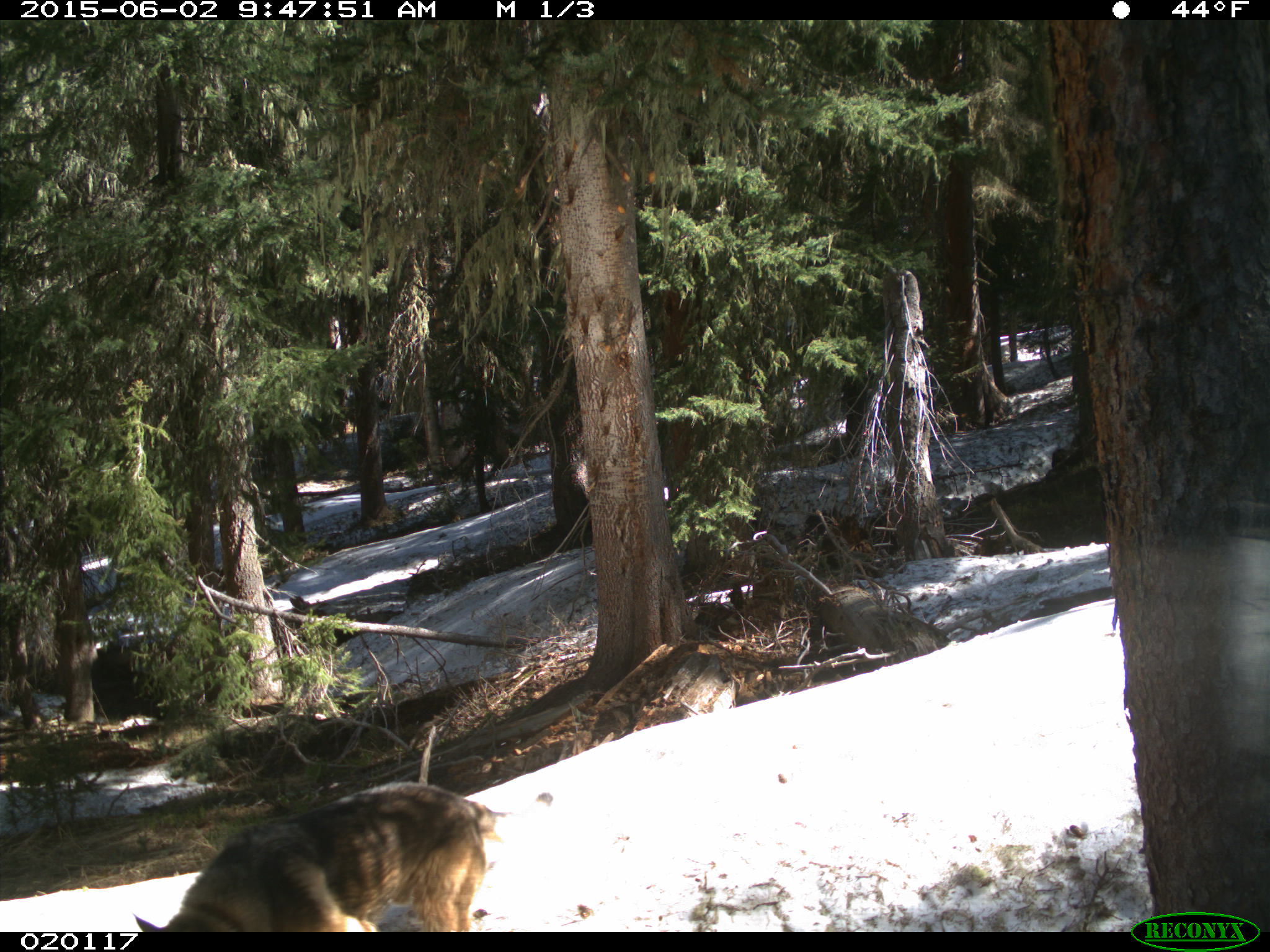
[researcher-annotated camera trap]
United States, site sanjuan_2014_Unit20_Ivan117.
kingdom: Animalia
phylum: Chordata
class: Mammalia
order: Carnivora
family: Canidae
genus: Canis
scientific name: Canis familiaris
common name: domestic dog